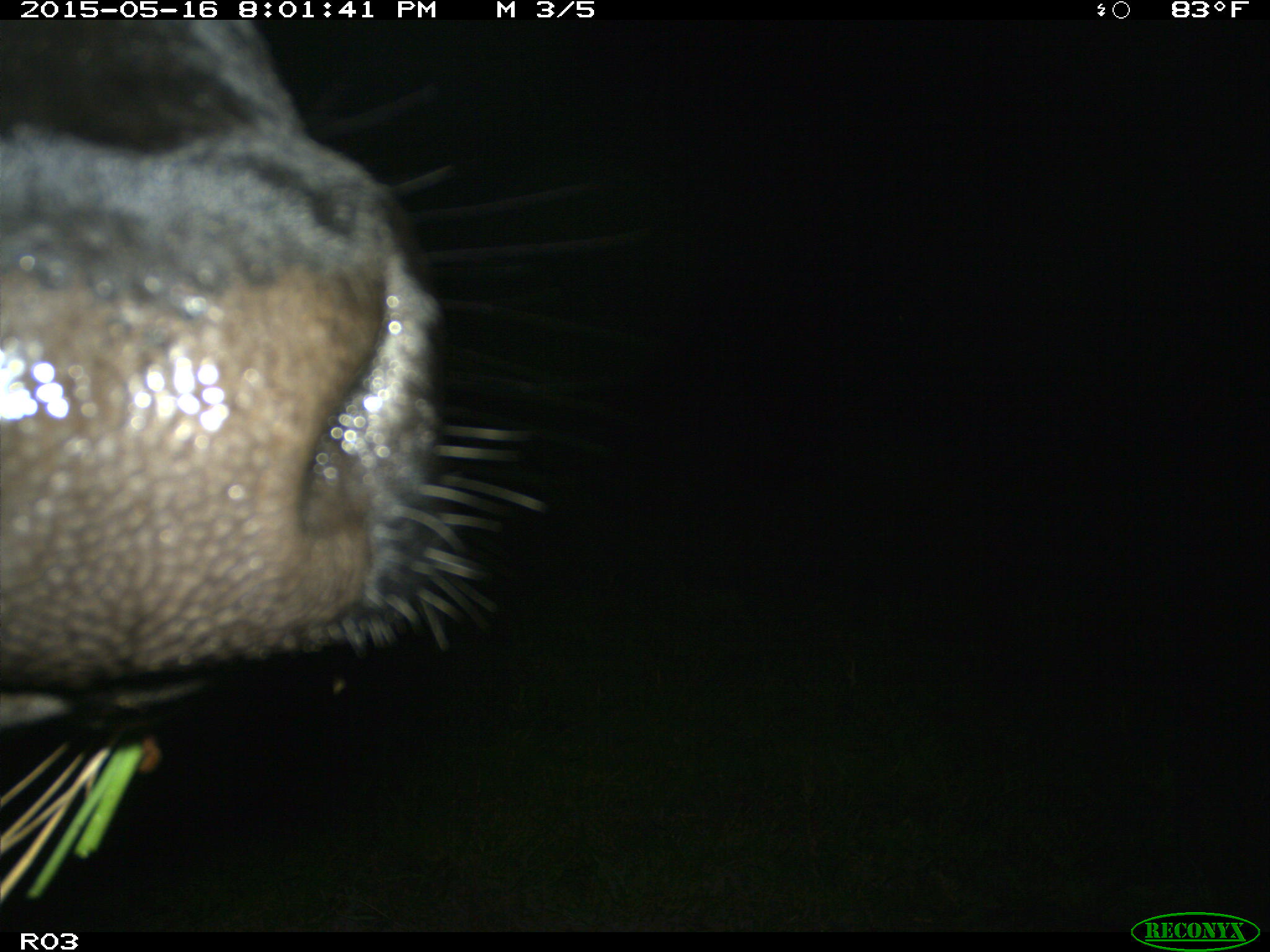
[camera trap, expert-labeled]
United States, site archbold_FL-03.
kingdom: Animalia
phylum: Chordata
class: Mammalia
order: Artiodactyla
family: Bovidae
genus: Bos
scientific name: Bos taurus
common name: domestic cow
Bos taurus (domestic cow).